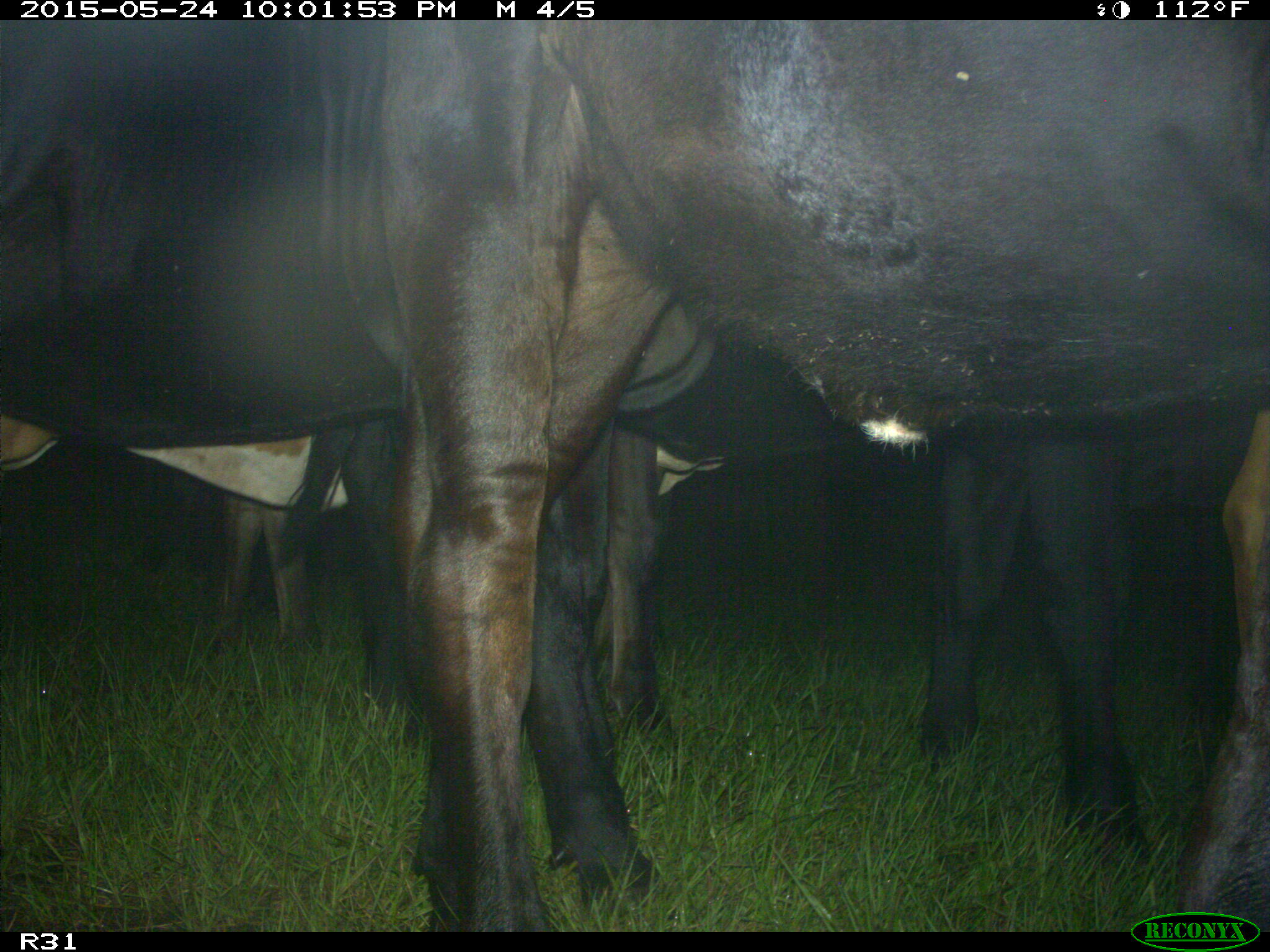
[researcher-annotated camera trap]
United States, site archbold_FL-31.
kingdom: Animalia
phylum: Chordata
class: Mammalia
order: Artiodactyla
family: Bovidae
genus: Bos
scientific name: Bos taurus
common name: domestic cow